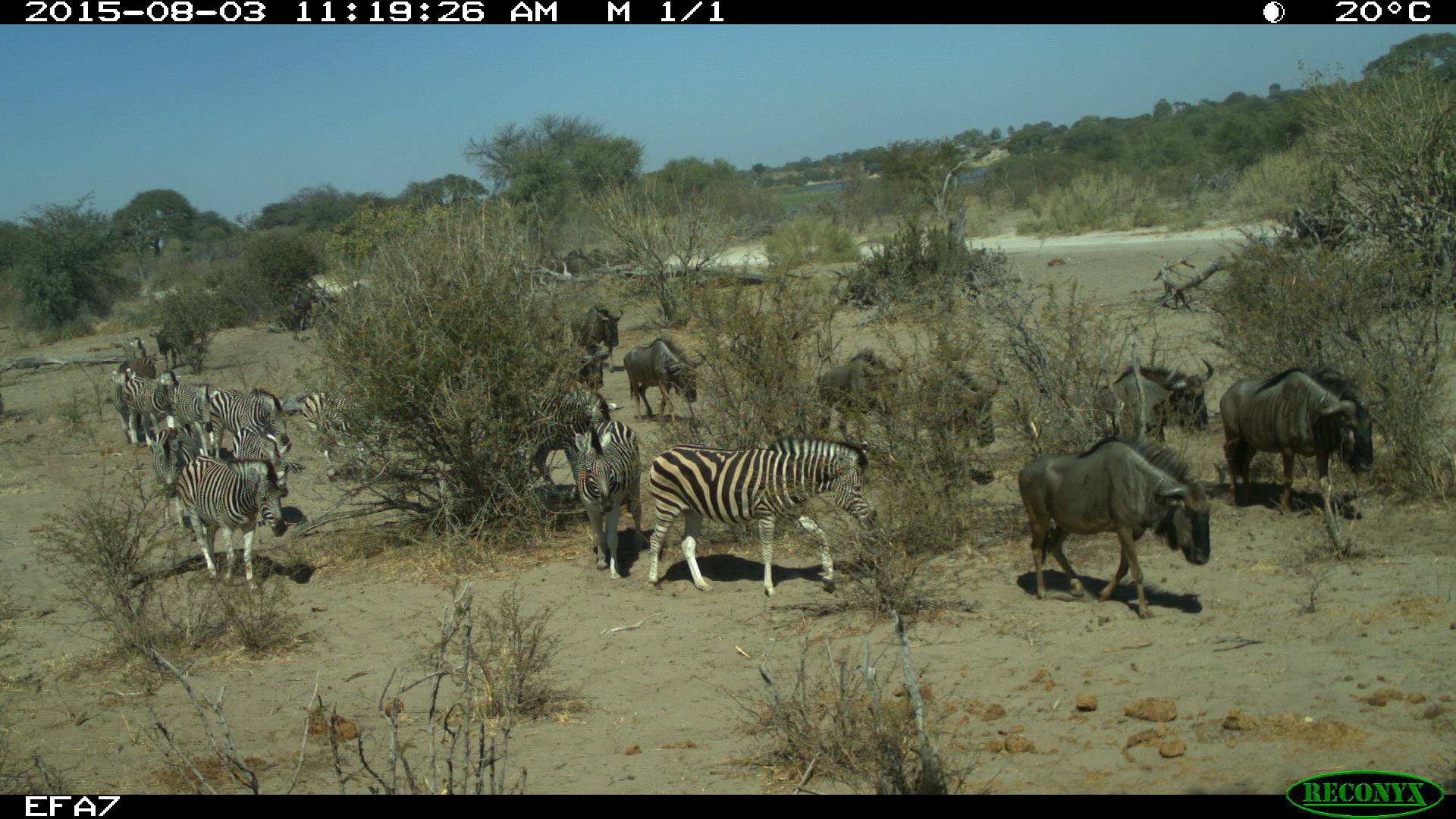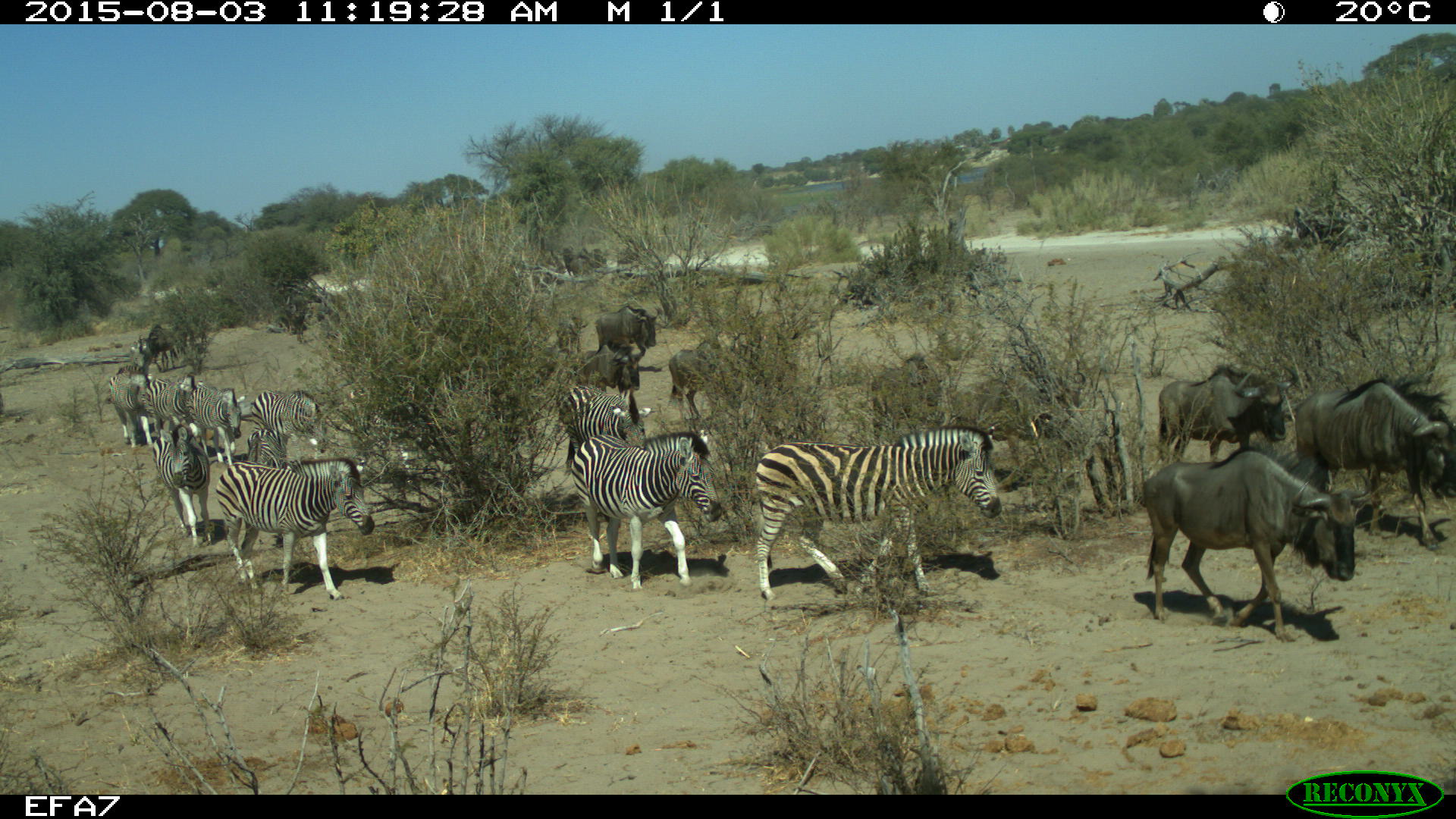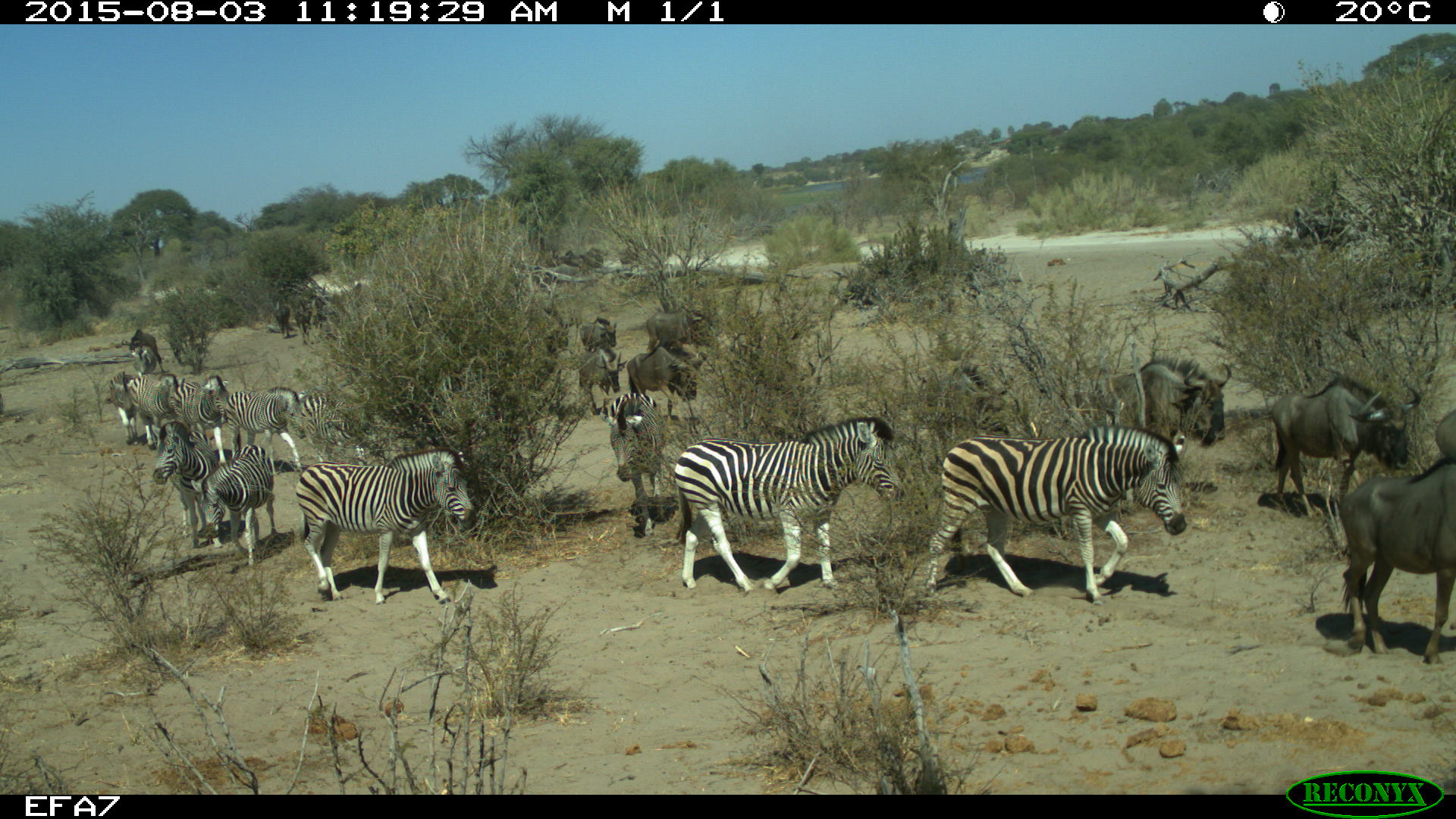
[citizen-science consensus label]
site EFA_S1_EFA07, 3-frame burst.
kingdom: Animalia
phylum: Chordata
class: Mammalia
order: Artiodactyla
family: Bovidae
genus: Connochaetes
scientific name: Connochaetes taurinus taurinus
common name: blue wildebeest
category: wildebeestblue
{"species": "wildebeestblue (blue wildebeest) (Connochaetes taurinus taurinus)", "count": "11-50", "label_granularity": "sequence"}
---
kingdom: Animalia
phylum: Chordata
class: Mammalia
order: Perissodactyla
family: Equidae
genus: Equus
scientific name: Equus quagga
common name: plains zebra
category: zebraplains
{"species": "zebraplains (plains zebra) (Equus quagga)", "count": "11-50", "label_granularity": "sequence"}